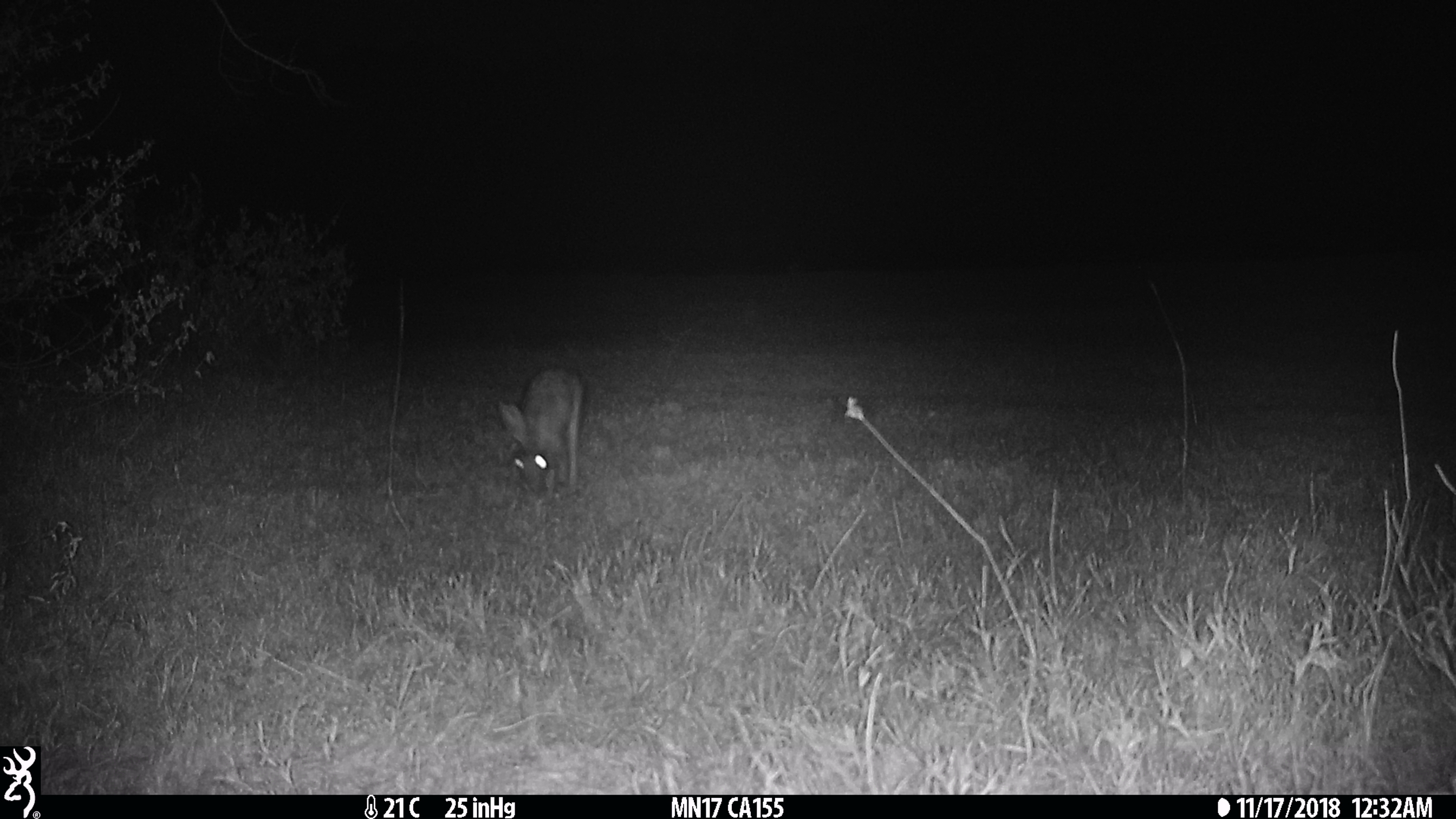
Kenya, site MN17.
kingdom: Animalia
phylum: Chordata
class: Mammalia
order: Lagomorpha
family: Leporidae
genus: Lepus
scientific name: Lepus capensis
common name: cape hare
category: hare